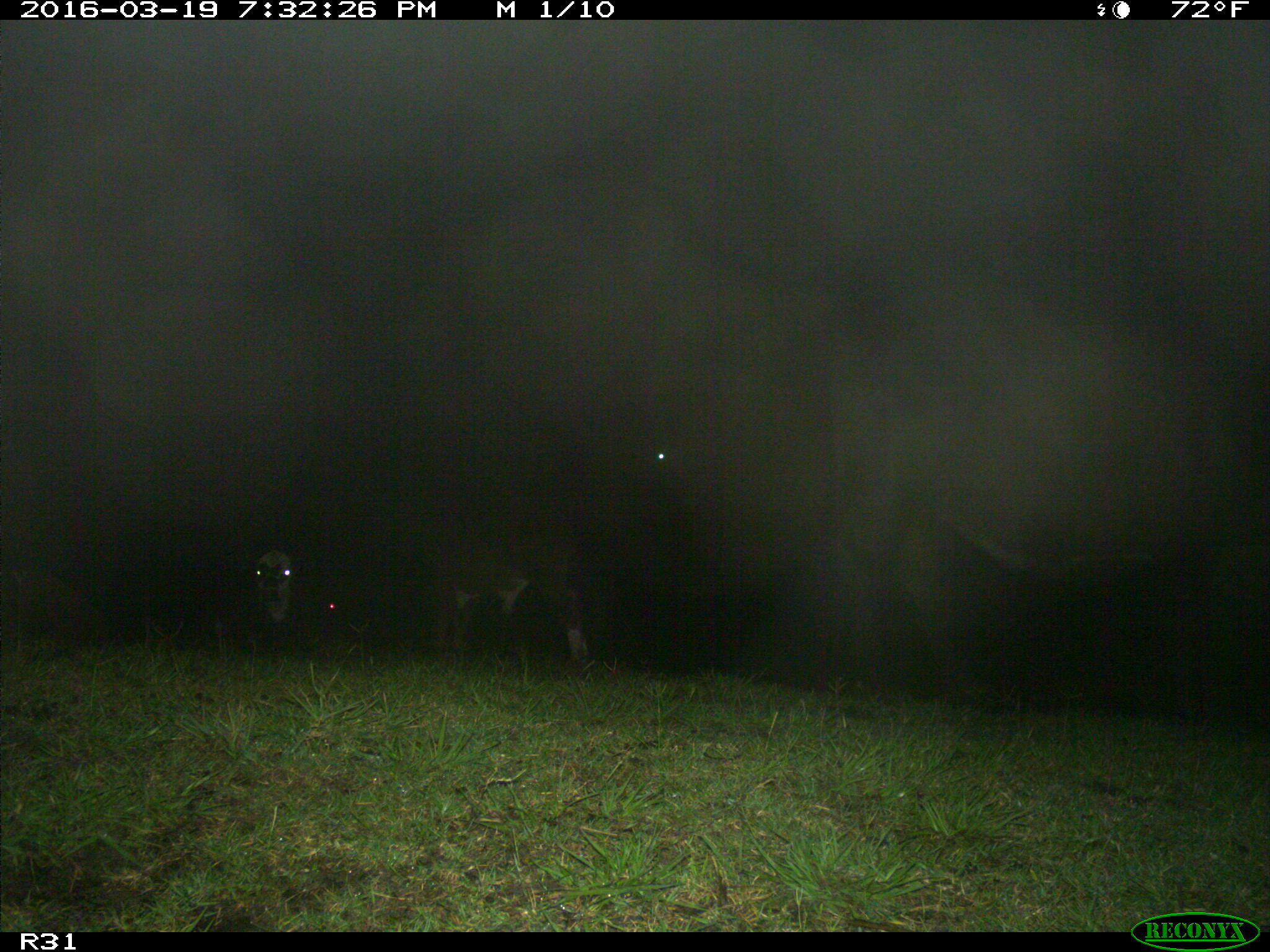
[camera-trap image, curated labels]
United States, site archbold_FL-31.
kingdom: Animalia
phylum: Chordata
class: Mammalia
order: Artiodactyla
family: Bovidae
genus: Bos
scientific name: Bos taurus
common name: domestic cow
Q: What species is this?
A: Bos taurus (domestic cow).